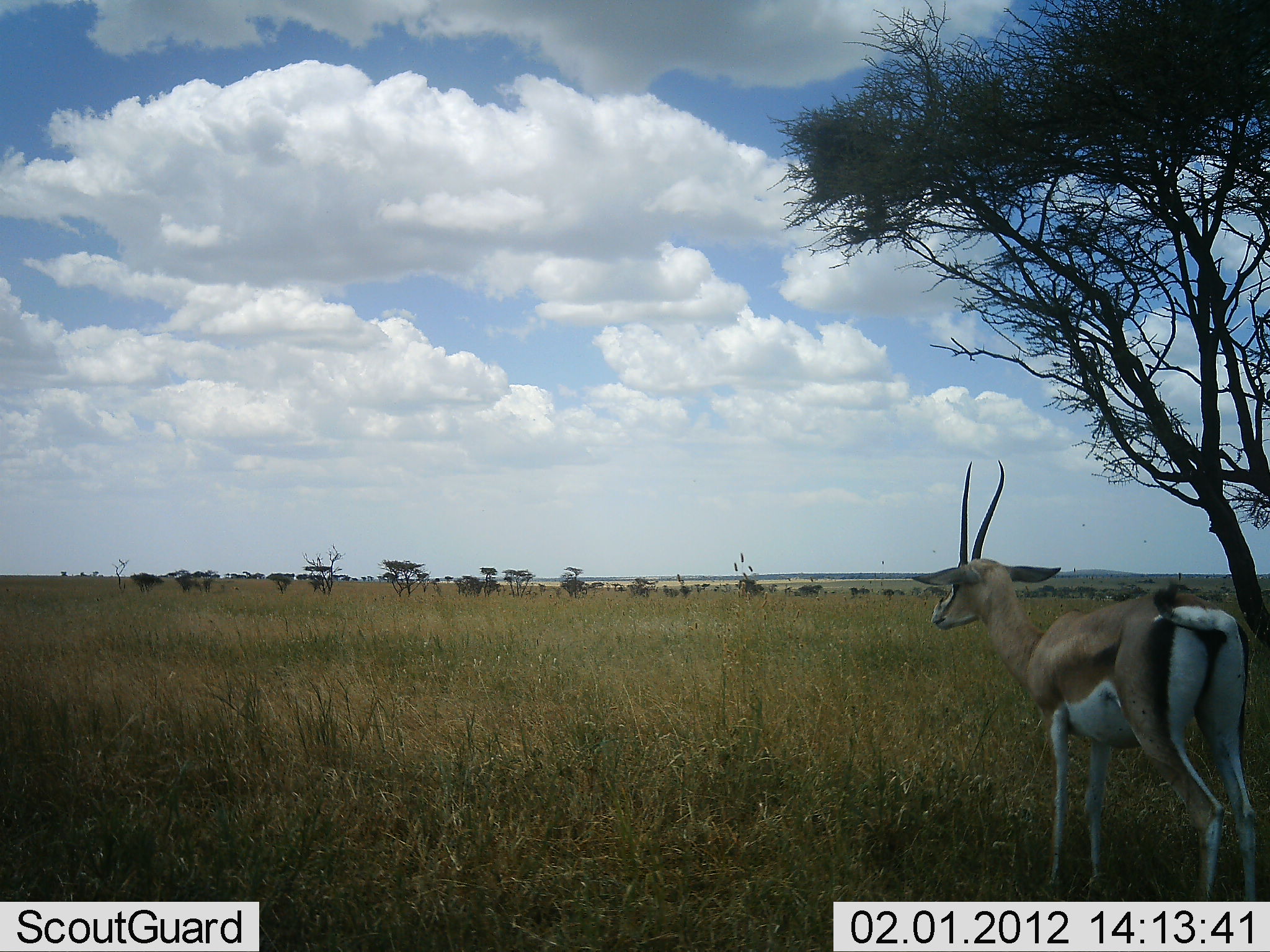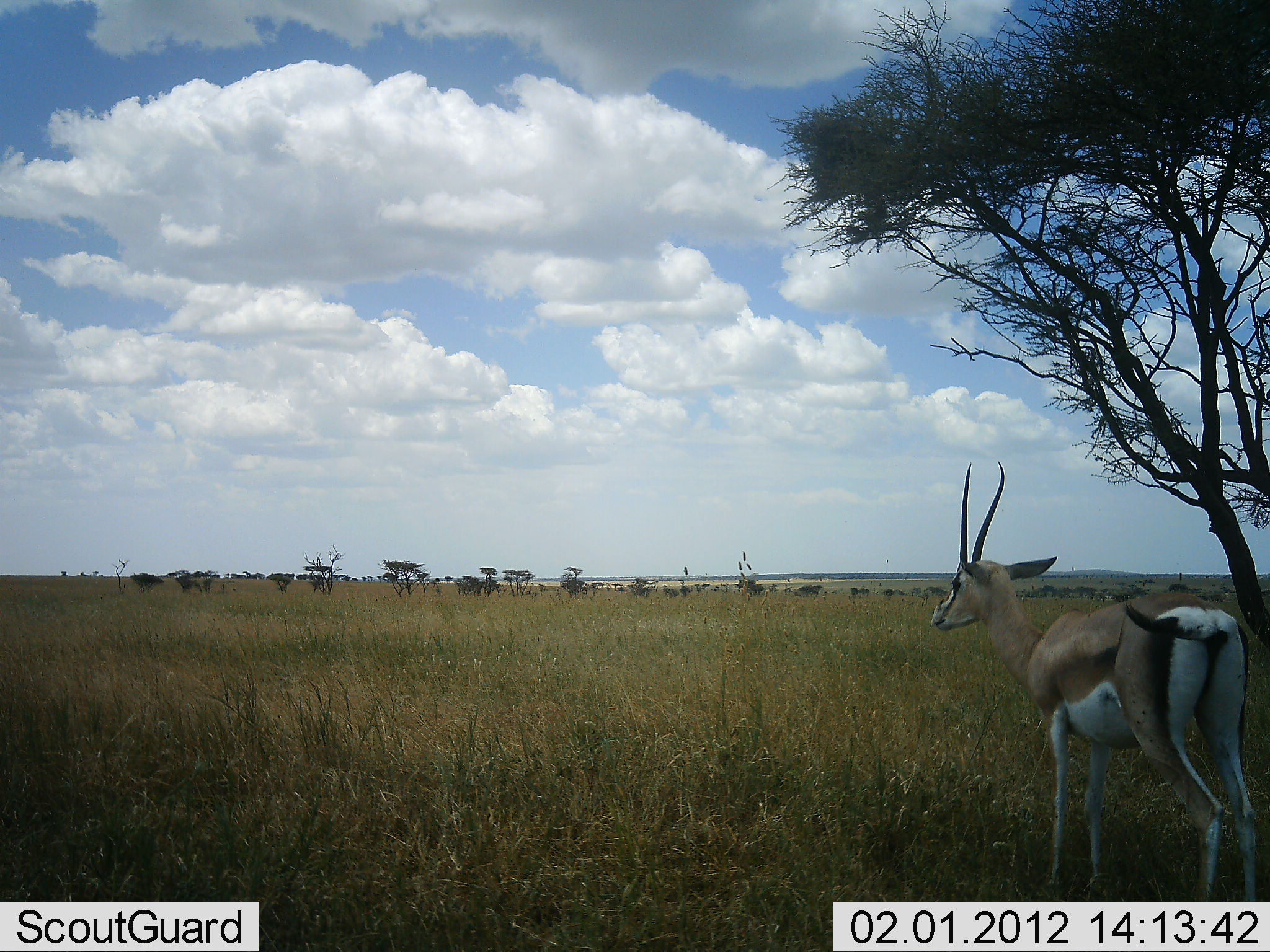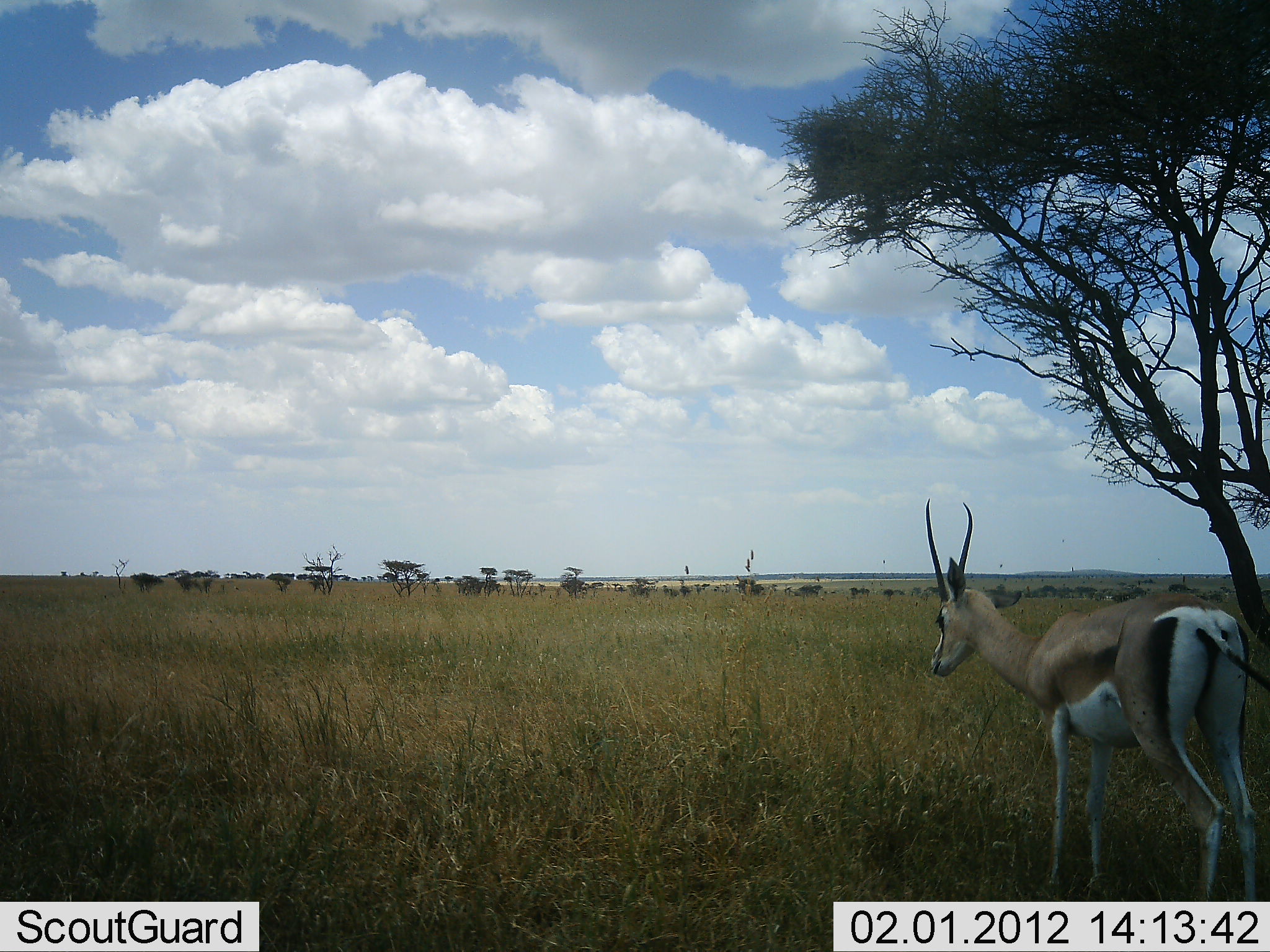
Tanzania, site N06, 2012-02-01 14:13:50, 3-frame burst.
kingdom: Animalia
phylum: Chordata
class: Mammalia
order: Artiodactyla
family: Bovidae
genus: Nanger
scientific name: Nanger granti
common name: grant's gazelle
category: gazellegrants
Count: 1.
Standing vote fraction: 100%.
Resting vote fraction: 0%.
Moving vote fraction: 0%.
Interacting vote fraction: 0%.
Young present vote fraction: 0%.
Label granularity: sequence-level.